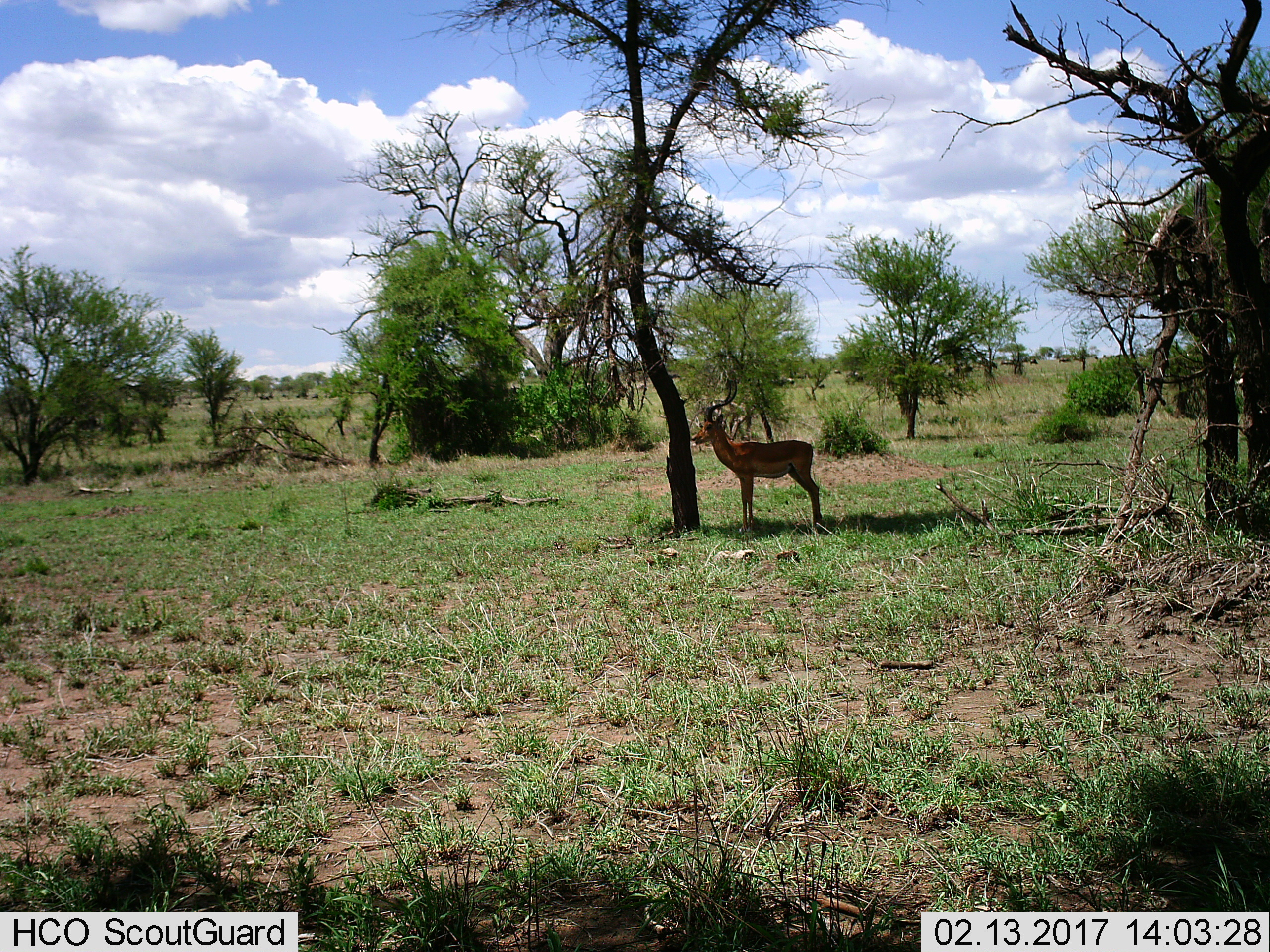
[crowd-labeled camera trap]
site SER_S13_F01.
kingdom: Animalia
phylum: Chordata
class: Mammalia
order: Artiodactyla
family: Bovidae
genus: Aepyceros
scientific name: Aepyceros melampus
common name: impala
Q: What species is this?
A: Impala (Aepyceros melampus).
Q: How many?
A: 1.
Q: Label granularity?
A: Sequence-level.